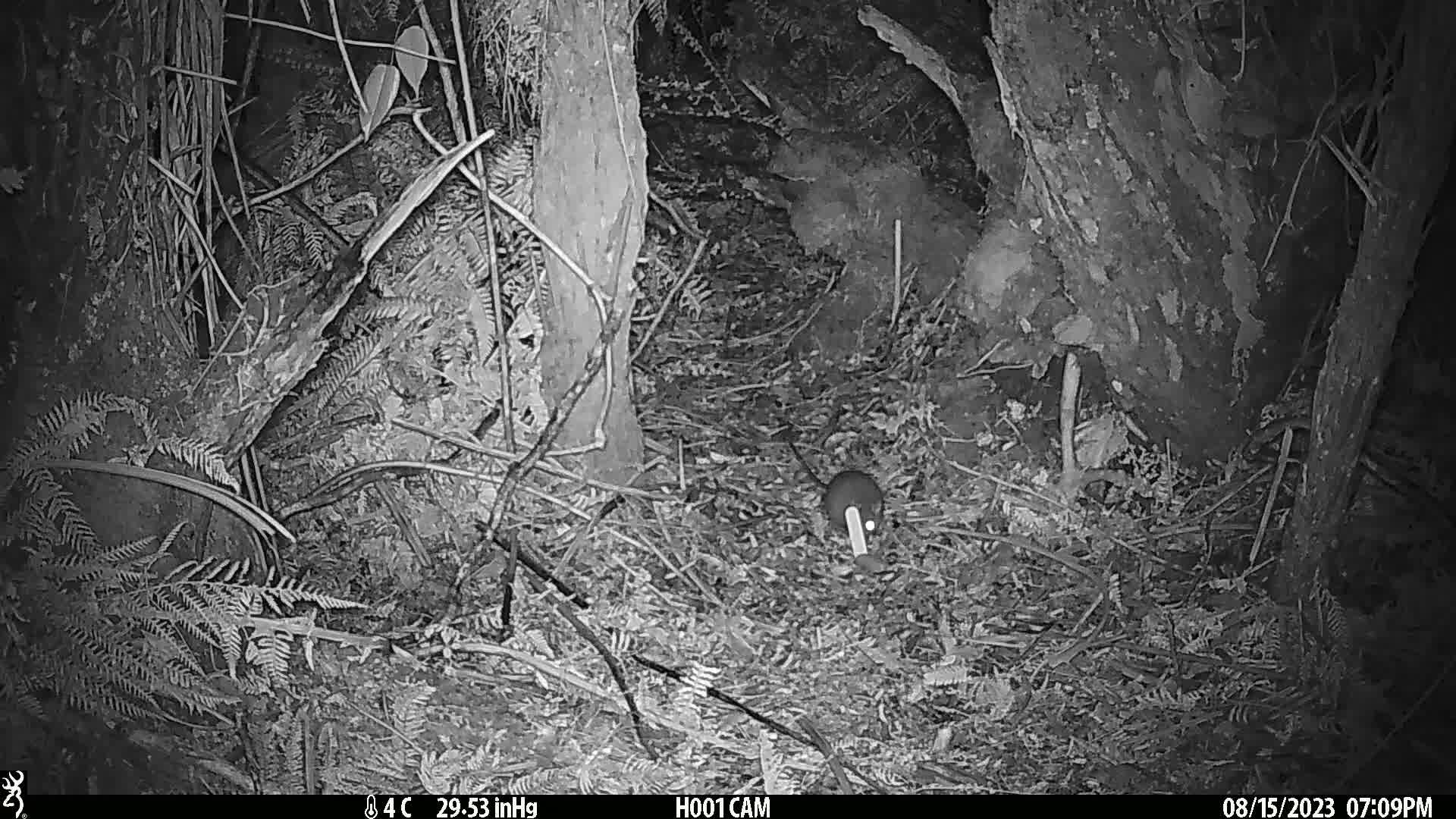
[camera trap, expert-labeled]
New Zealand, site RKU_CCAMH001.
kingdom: Animalia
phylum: Chordata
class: Mammalia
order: Rodentia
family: Muridae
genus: Rattus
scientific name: Rattus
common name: rat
Rat (Rattus).